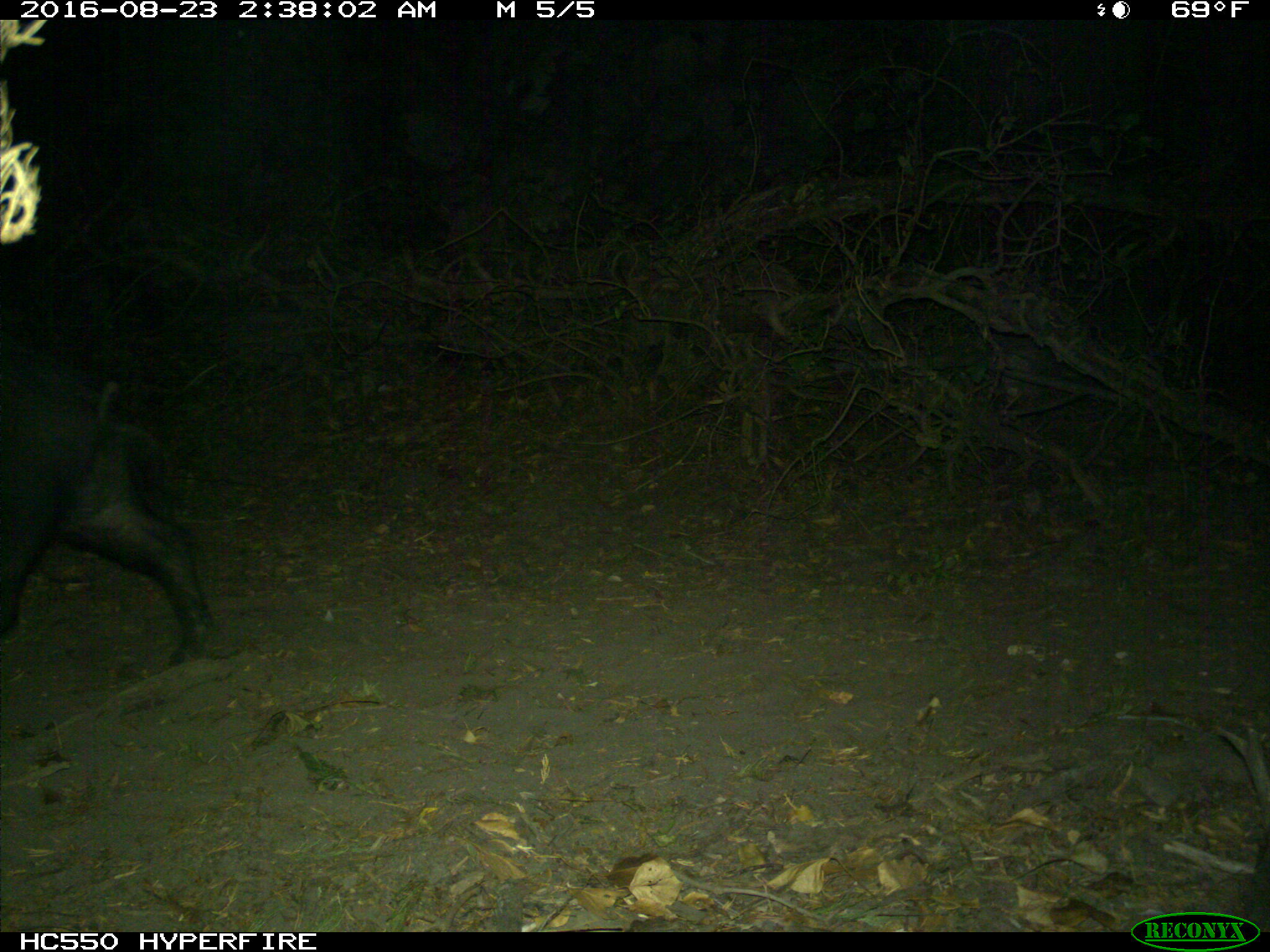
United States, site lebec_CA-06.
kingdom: Animalia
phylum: Chordata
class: Mammalia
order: Artiodactyla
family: Suidae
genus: Sus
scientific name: Sus scrofa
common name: wild boar